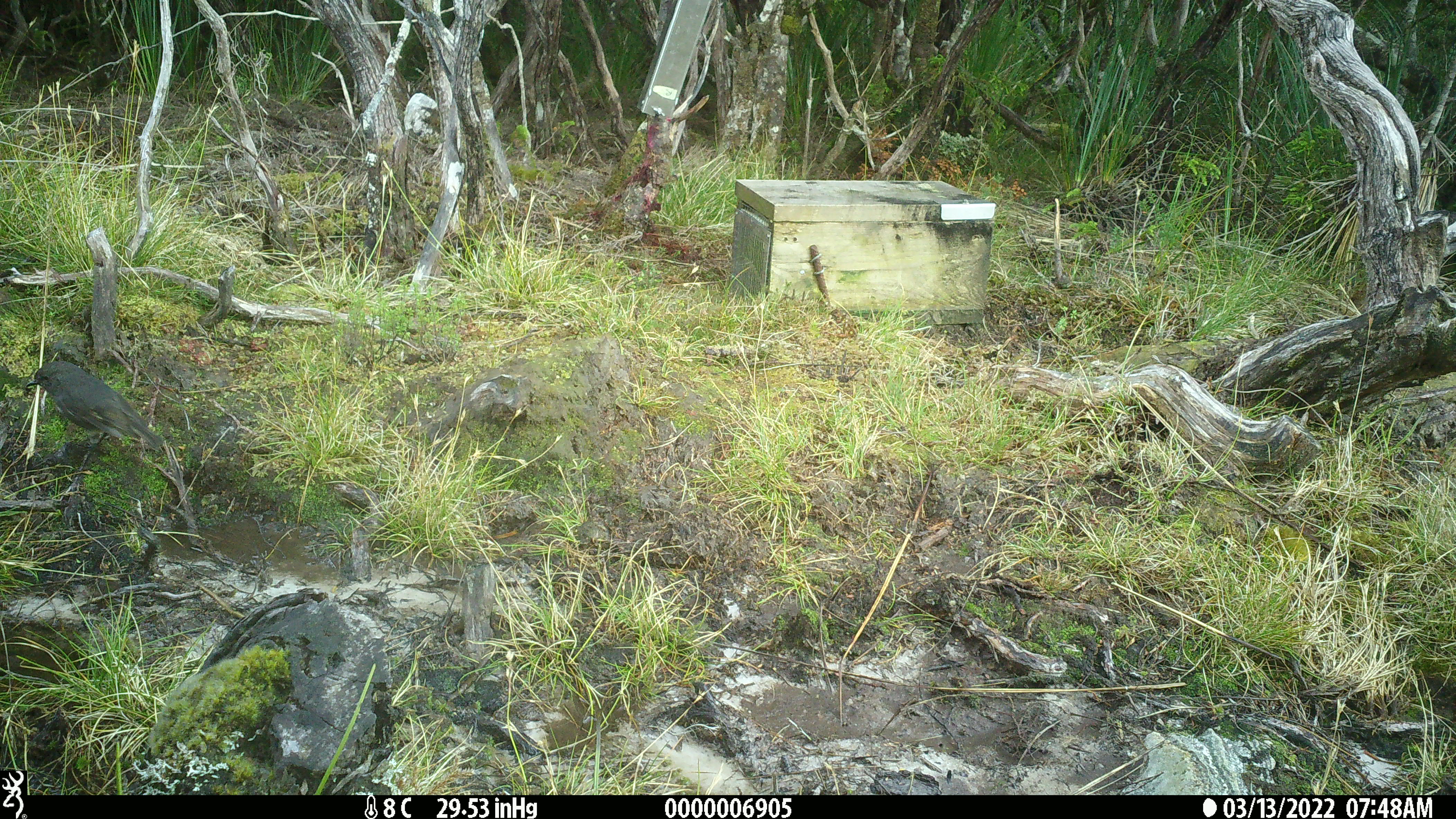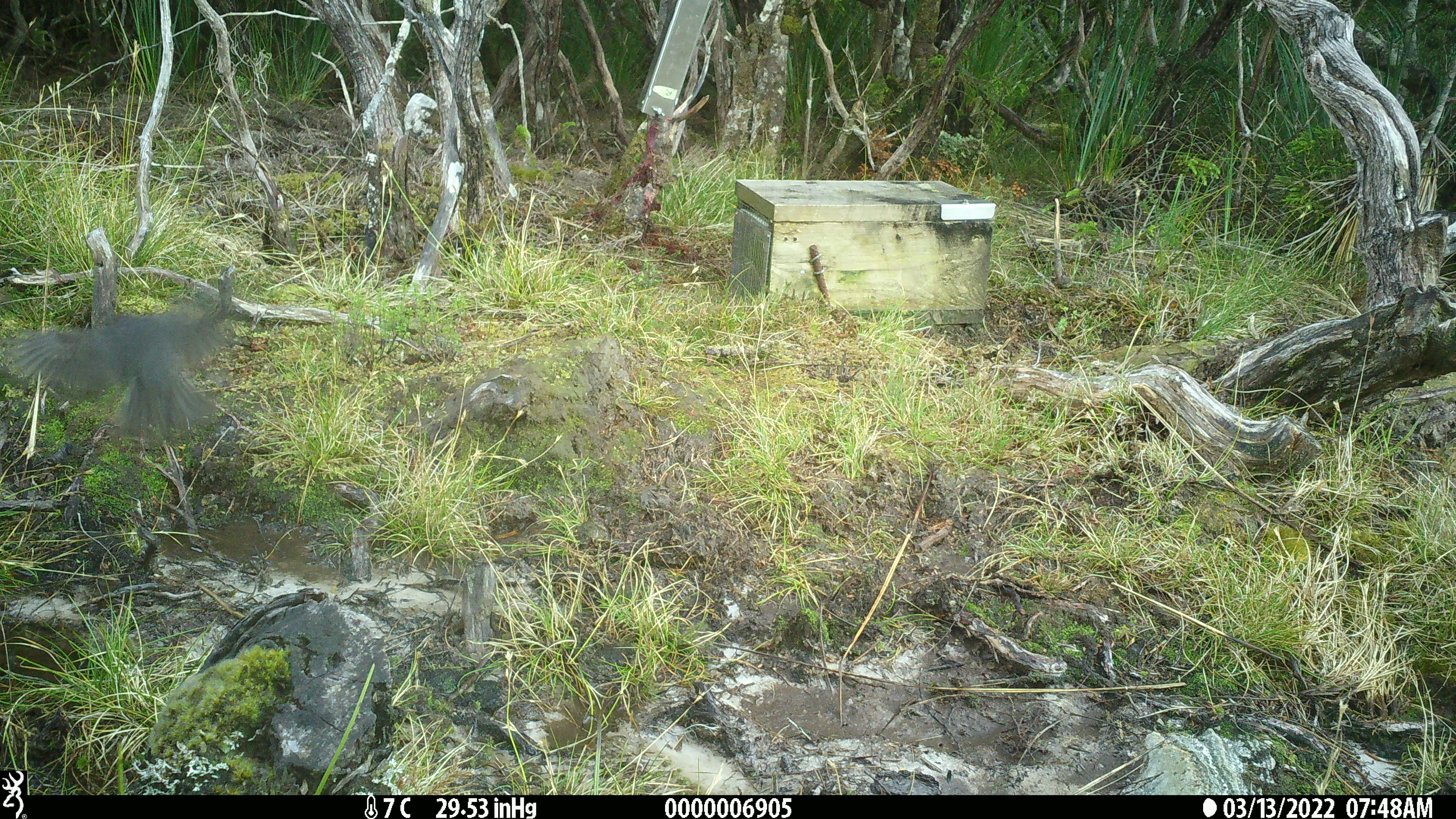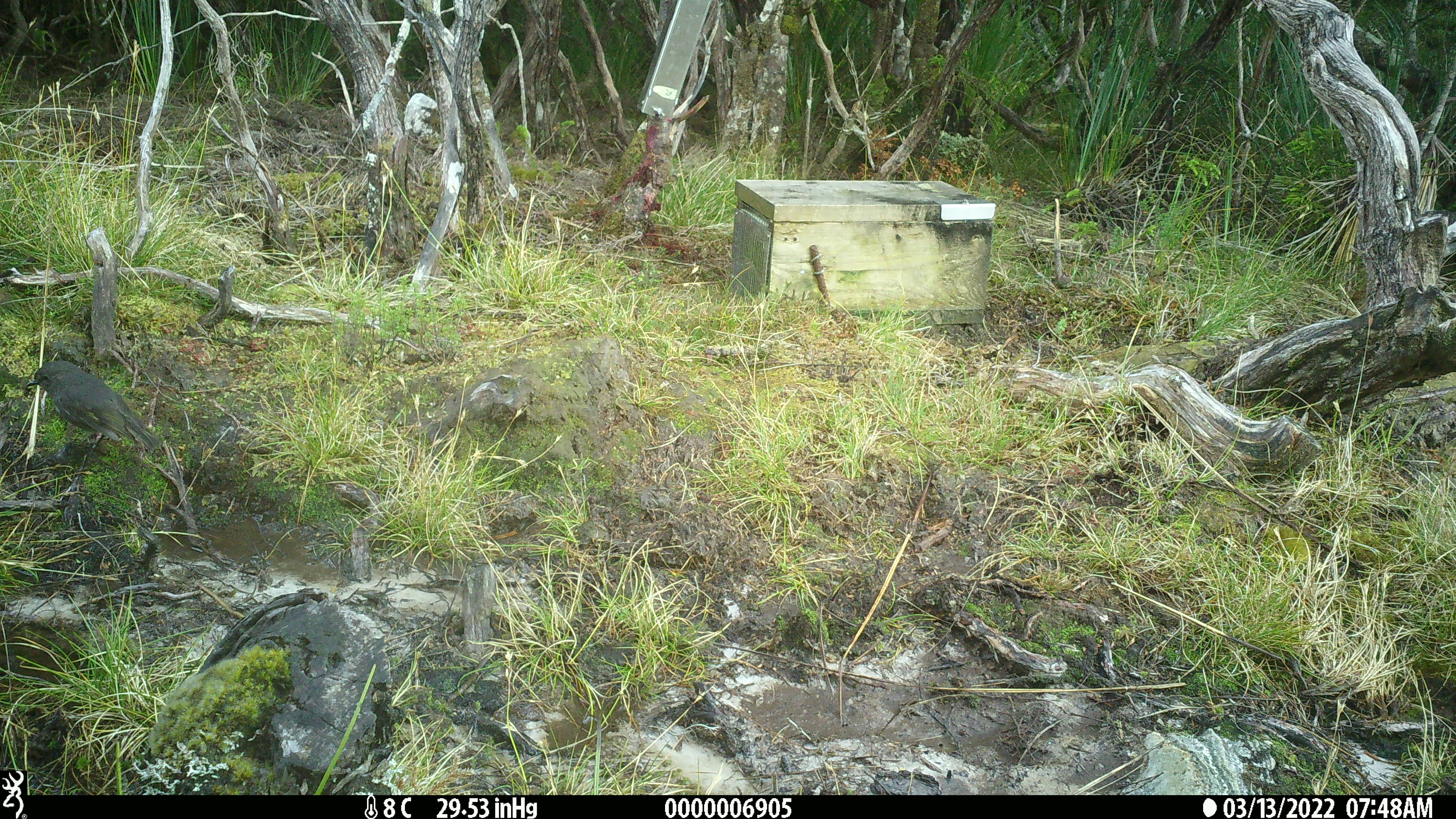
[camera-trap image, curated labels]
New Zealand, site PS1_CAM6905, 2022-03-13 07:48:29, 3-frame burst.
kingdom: Animalia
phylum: Chordata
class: Aves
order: Passeriformes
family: Petroicidae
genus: Petroica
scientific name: Petroica australis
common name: new zealand robin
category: robin